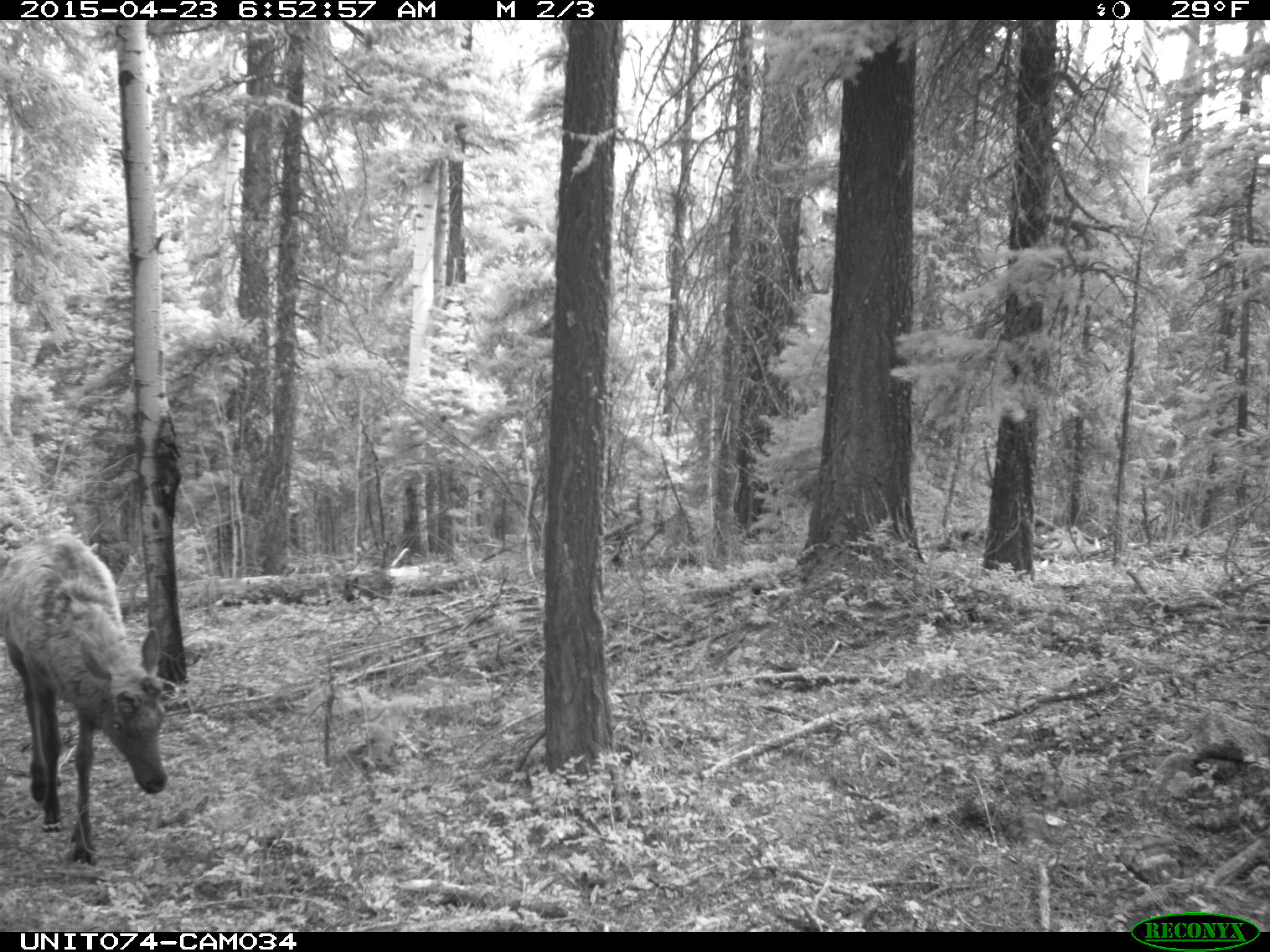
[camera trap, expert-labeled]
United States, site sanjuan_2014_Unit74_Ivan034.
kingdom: Animalia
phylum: Chordata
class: Mammalia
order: Artiodactyla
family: Cervidae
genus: Cervus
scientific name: Cervus elaphus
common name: red deer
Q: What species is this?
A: Cervus elaphus (red deer).